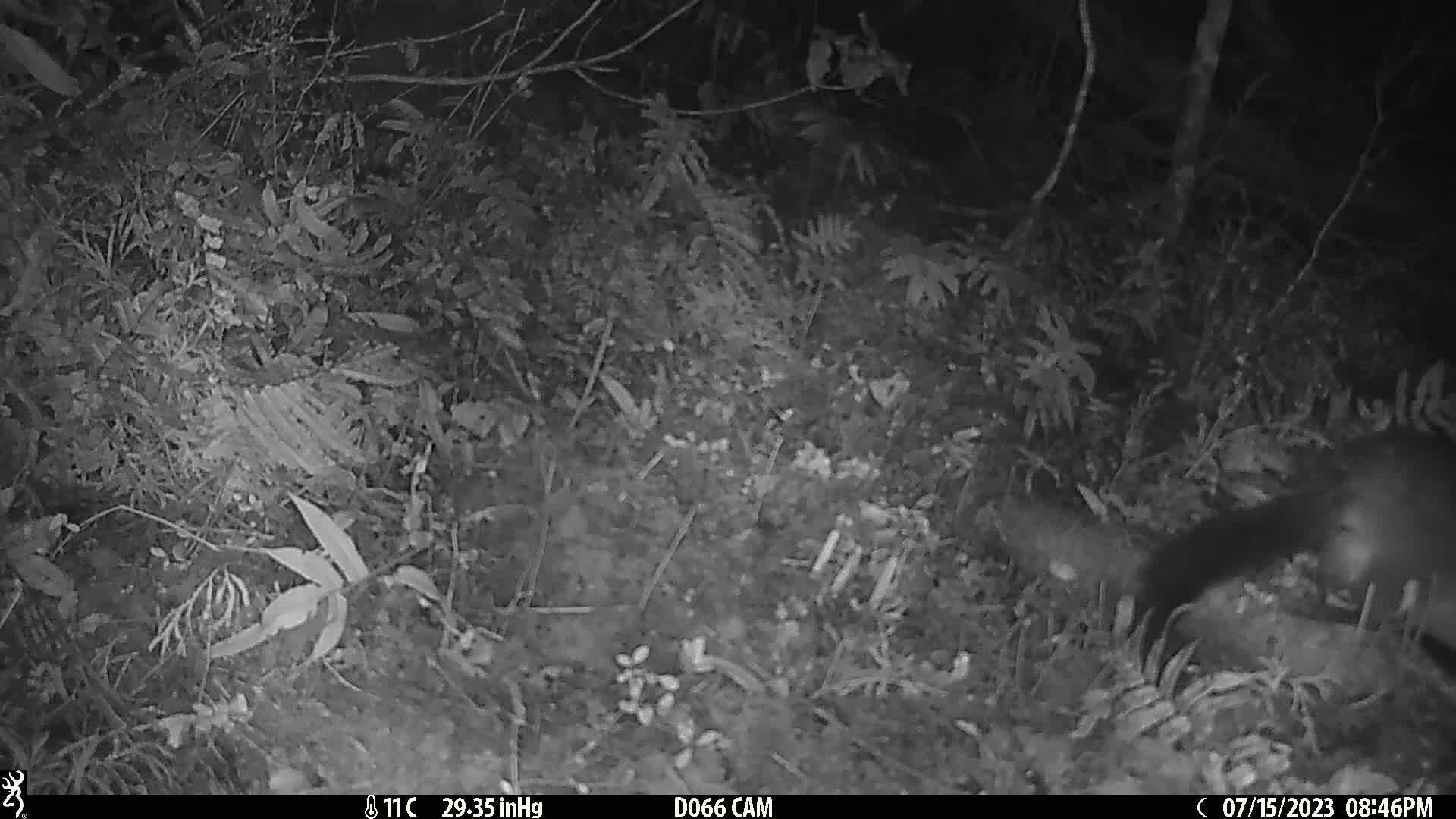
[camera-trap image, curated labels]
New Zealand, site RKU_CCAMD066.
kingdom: Animalia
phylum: Chordata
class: Mammalia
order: Diprotodontia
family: Phalangeridae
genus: Trichosurus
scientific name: Trichosurus vulpecula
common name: common brushtail possum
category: possum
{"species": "possum (common brushtail possum) (Trichosurus vulpecula)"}